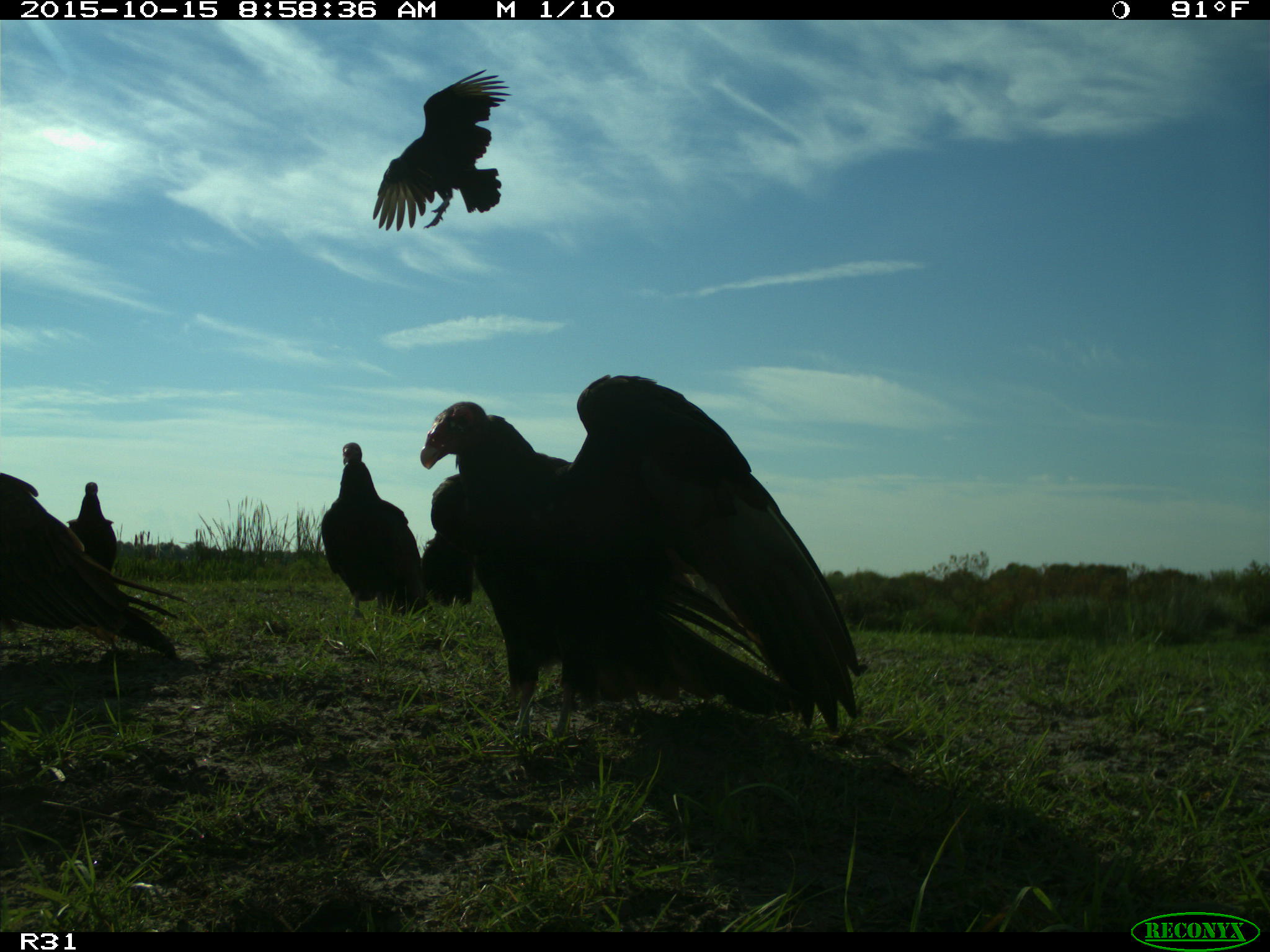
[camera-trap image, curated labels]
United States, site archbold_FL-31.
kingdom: Animalia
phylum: Chordata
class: Aves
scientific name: Aves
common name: birds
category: unidentified bird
Unidentified bird (birds) (Aves).